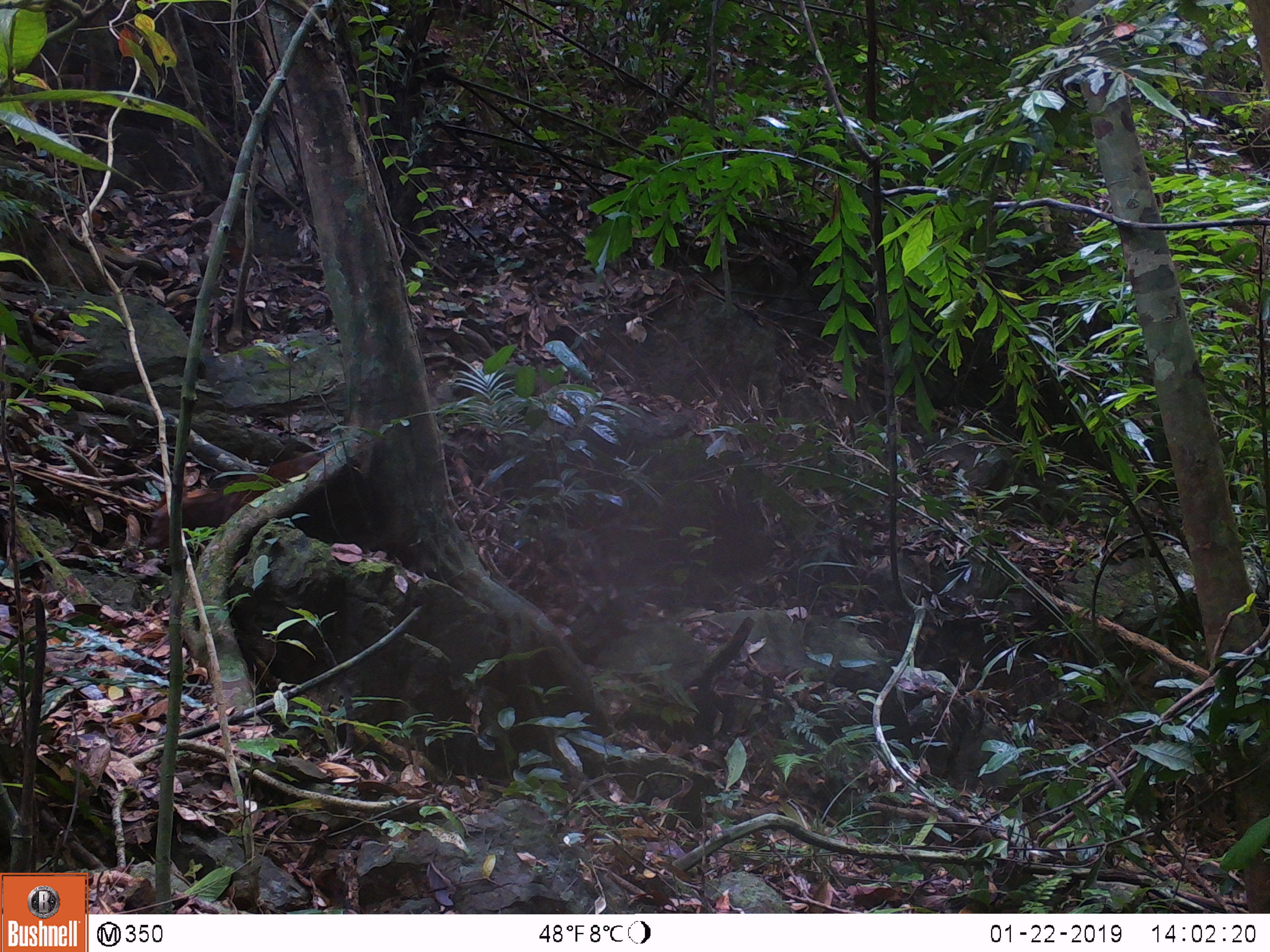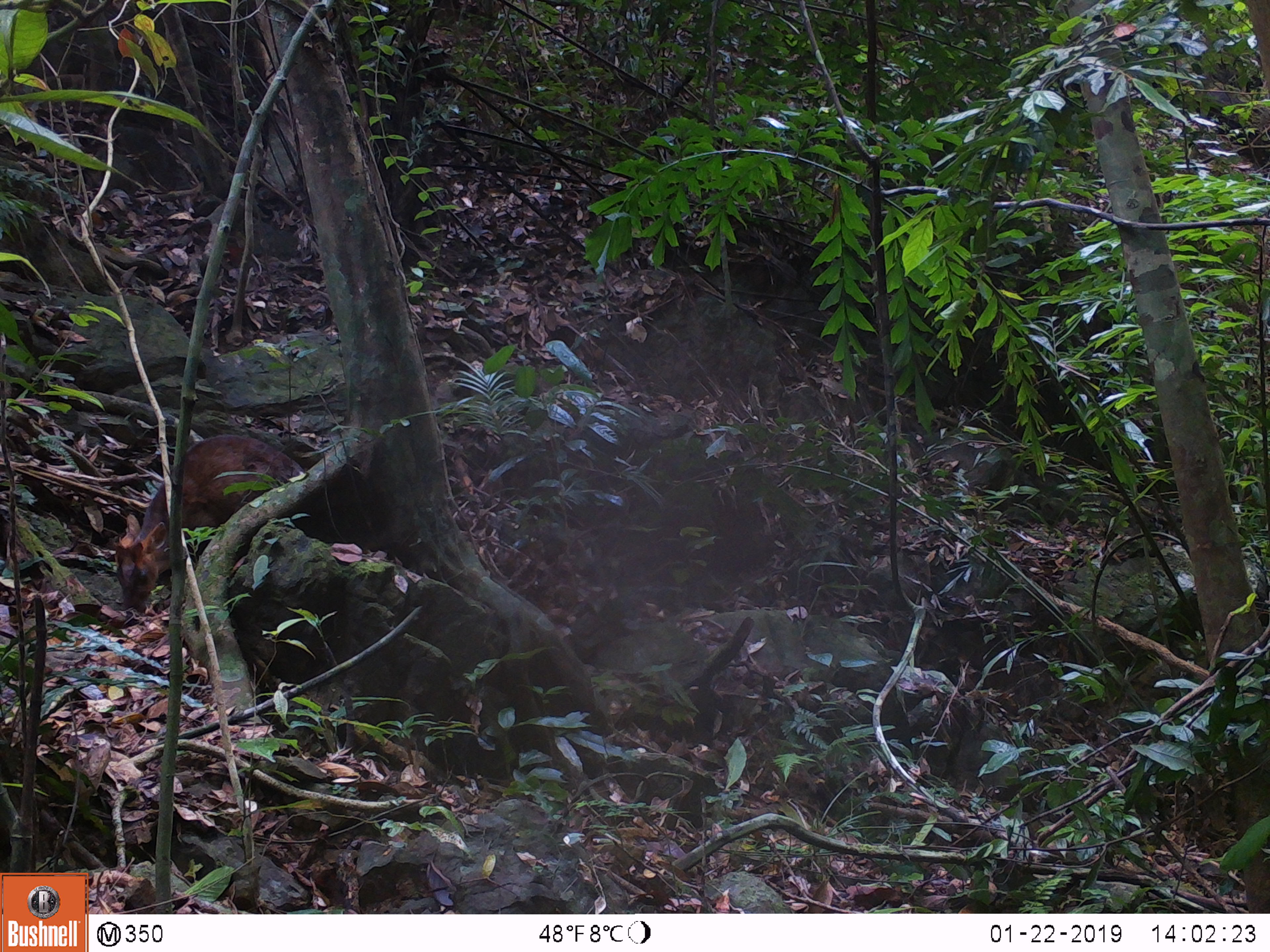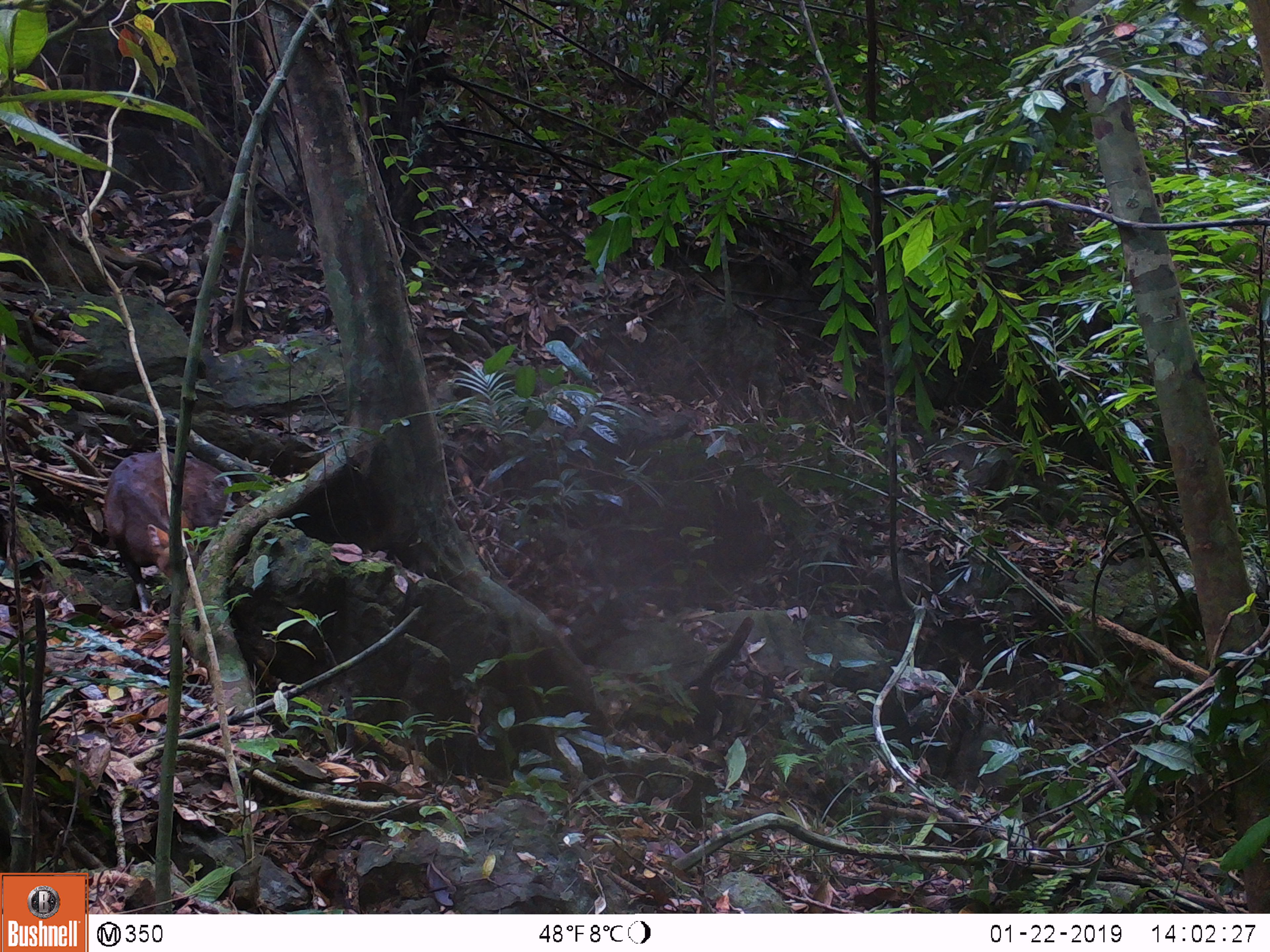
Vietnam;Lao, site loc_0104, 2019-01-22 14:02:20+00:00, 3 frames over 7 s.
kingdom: Animalia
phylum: Chordata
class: Mammalia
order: Artiodactyla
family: Cervidae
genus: Muntiacus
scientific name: Muntiacus rooseveltorum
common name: roosevelt's muntjac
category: roosevelts muntjac group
Roosevelts muntjac group (roosevelt's muntjac) (Muntiacus rooseveltorum). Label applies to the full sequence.